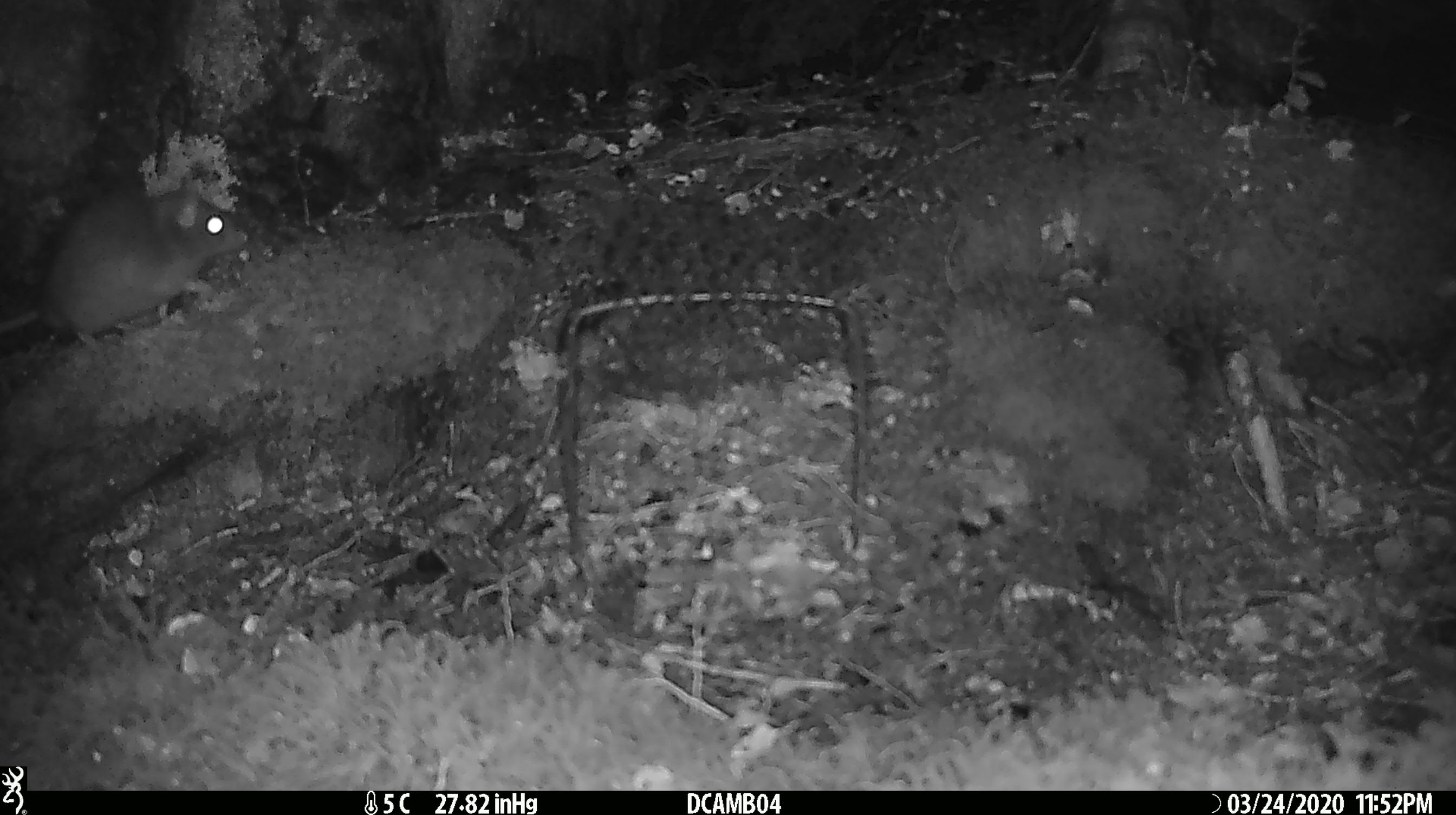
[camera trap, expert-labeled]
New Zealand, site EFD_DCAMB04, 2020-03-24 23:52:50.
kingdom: Animalia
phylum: Chordata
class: Mammalia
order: Rodentia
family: Muridae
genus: Rattus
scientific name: Rattus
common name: rat